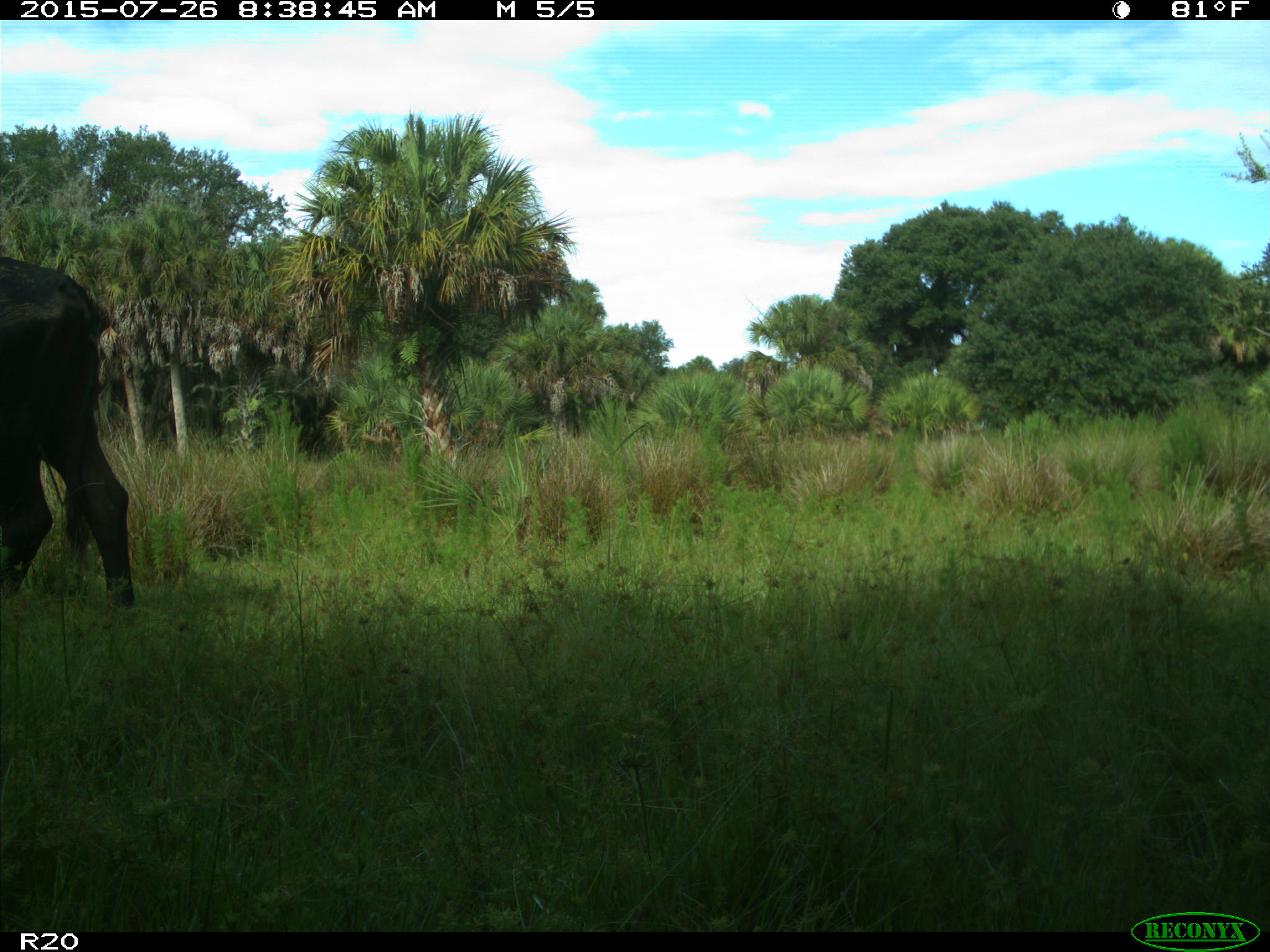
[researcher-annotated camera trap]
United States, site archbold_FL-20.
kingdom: Animalia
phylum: Chordata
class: Mammalia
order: Artiodactyla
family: Bovidae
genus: Bos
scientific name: Bos taurus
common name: domestic cow